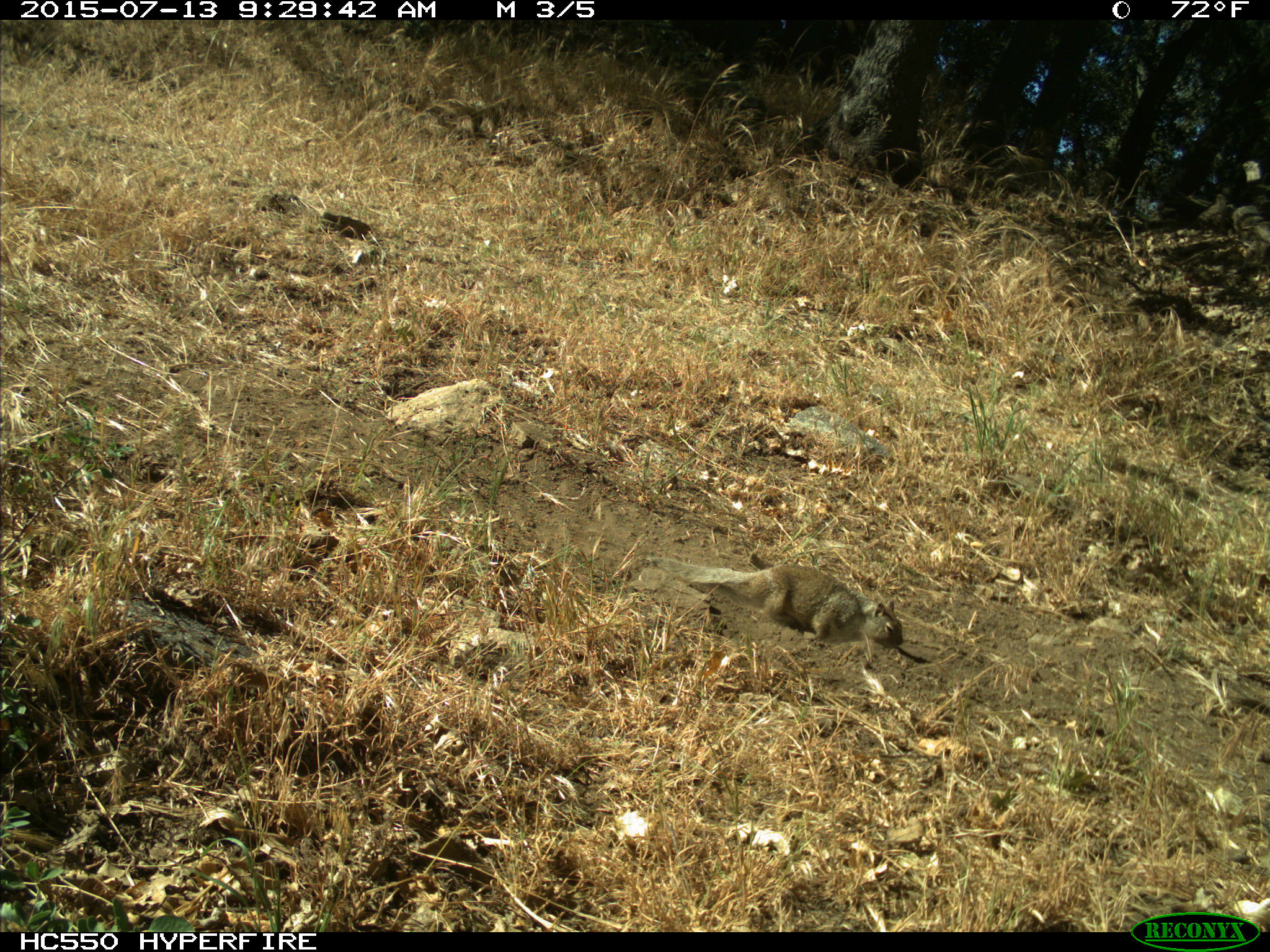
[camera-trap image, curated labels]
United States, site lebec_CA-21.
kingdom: Animalia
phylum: Chordata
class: Mammalia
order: Rodentia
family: Sciuridae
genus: Otospermophilus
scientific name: Otospermophilus beecheyi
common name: california ground squirrel